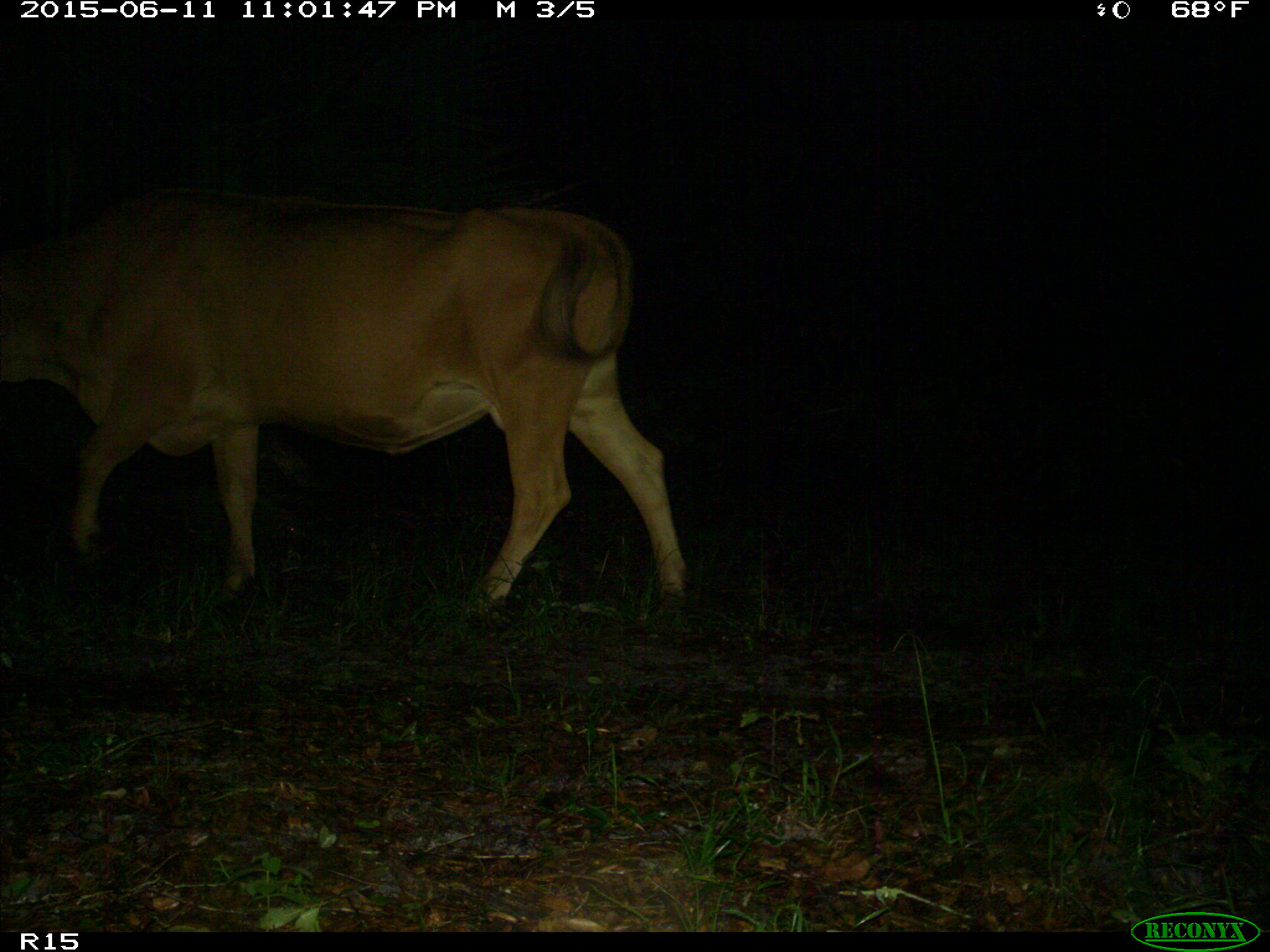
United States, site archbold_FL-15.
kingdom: Animalia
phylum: Chordata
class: Mammalia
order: Artiodactyla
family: Bovidae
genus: Bos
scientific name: Bos taurus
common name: domestic cow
Bos taurus (domestic cow).